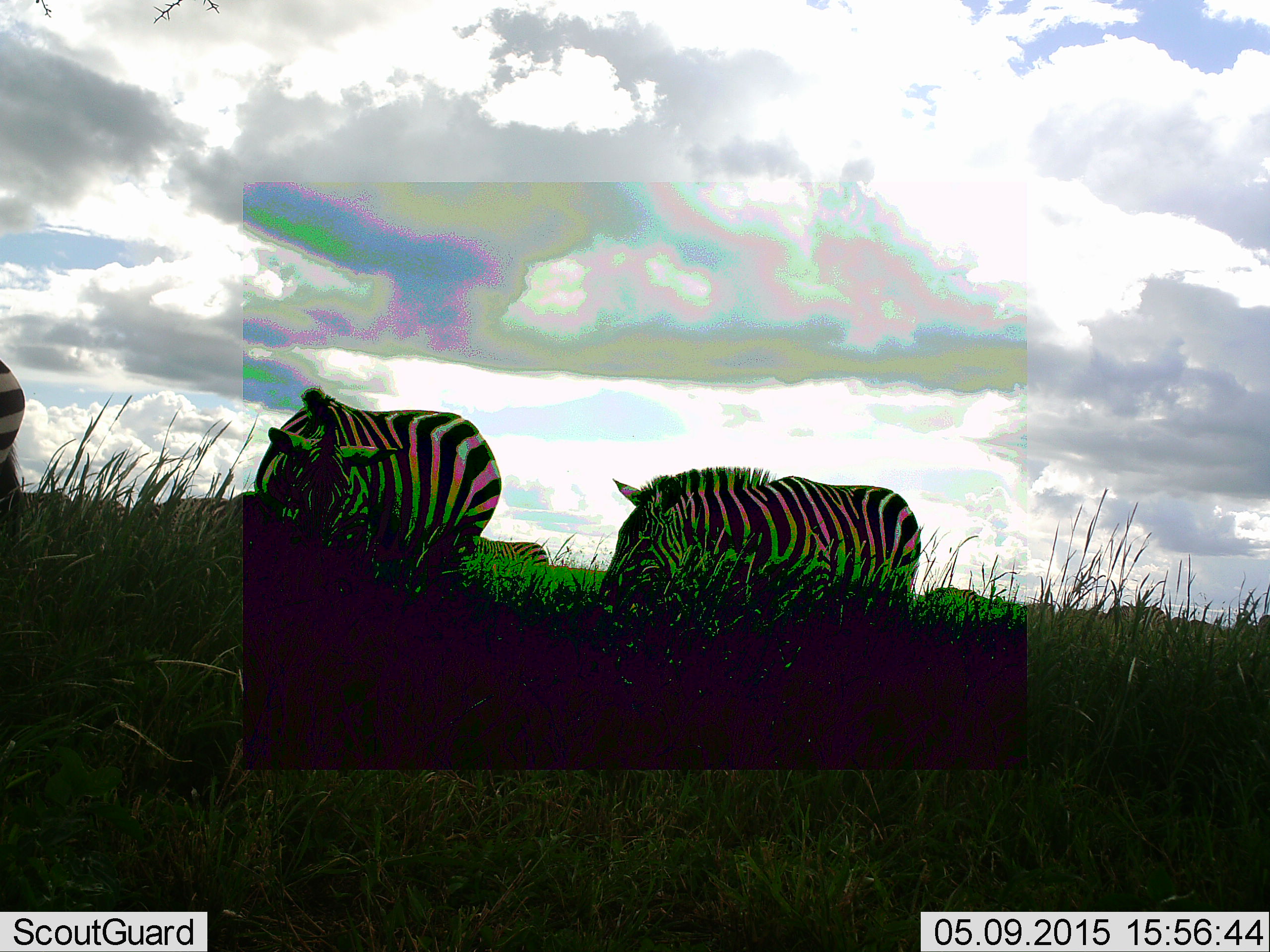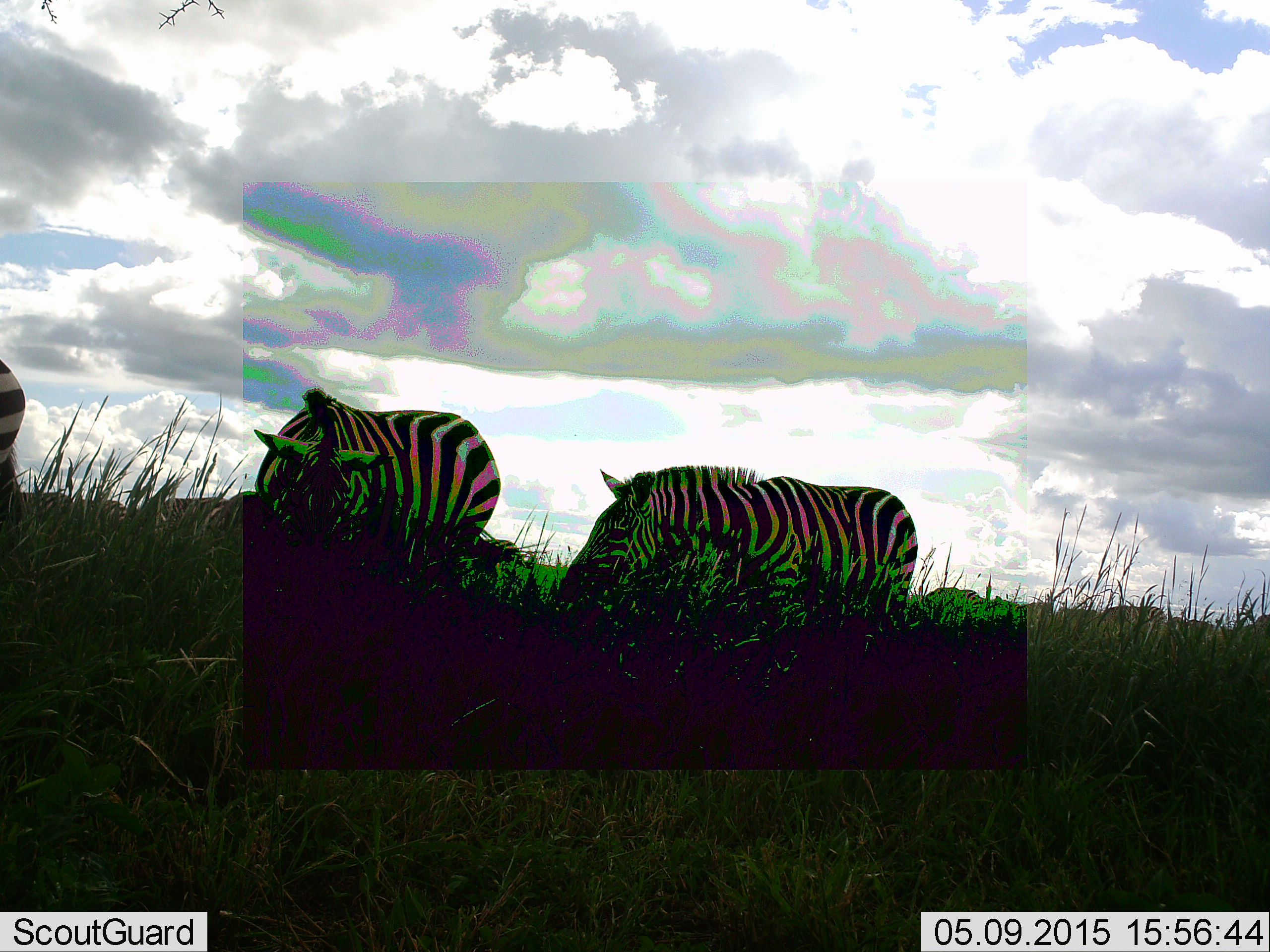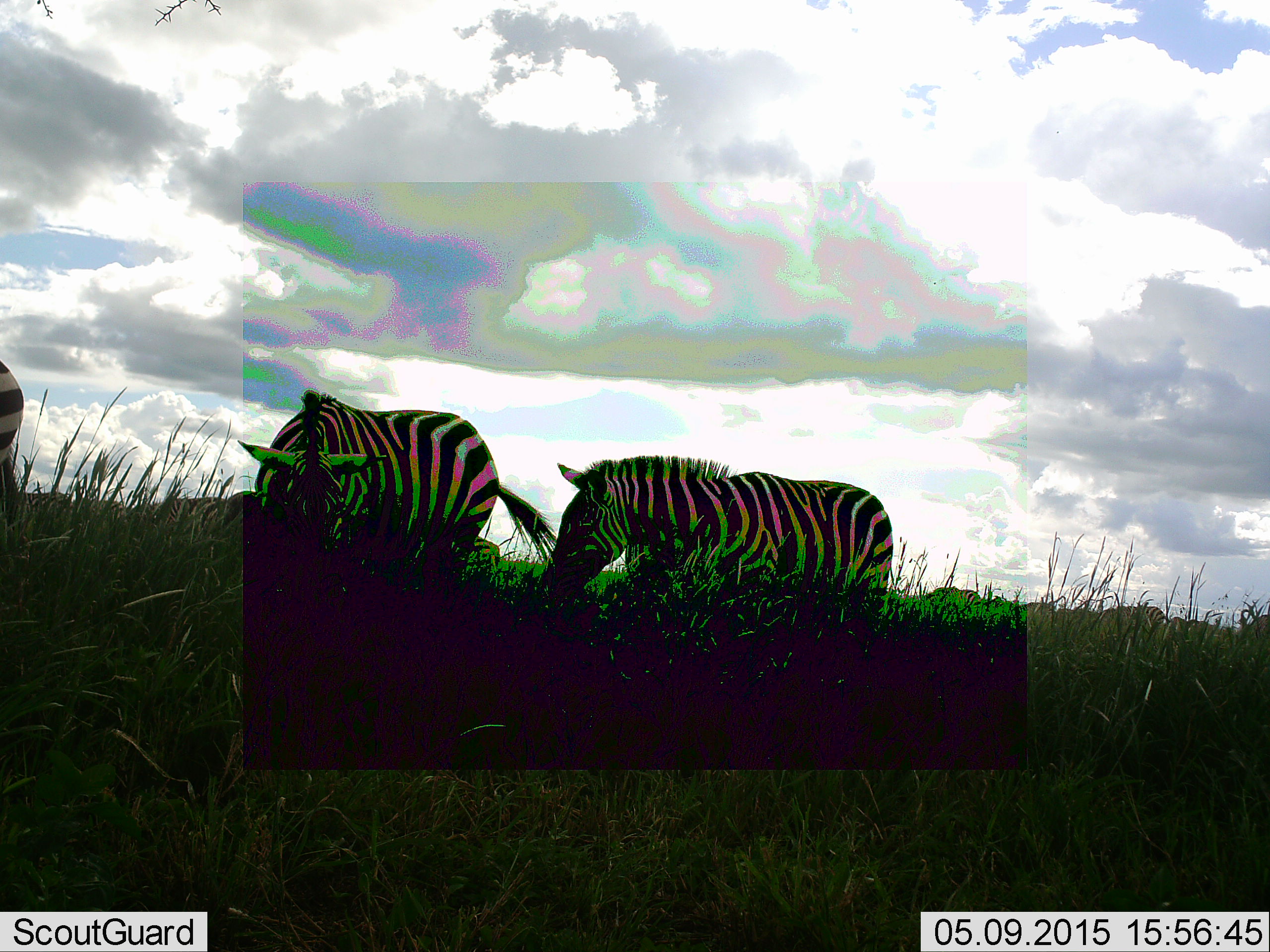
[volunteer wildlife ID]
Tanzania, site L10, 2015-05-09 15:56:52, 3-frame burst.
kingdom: Animalia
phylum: Chordata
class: Mammalia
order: Perissodactyla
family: Equidae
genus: Equus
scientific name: Equus quagga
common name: plains zebra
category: zebra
Zebra (plains zebra) (Equus quagga), count 3. Behavior (volunteer vote fractions): standing 50%, resting 0%, moving 30%, interacting 0%. Young present (vote fraction): 0%. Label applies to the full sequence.